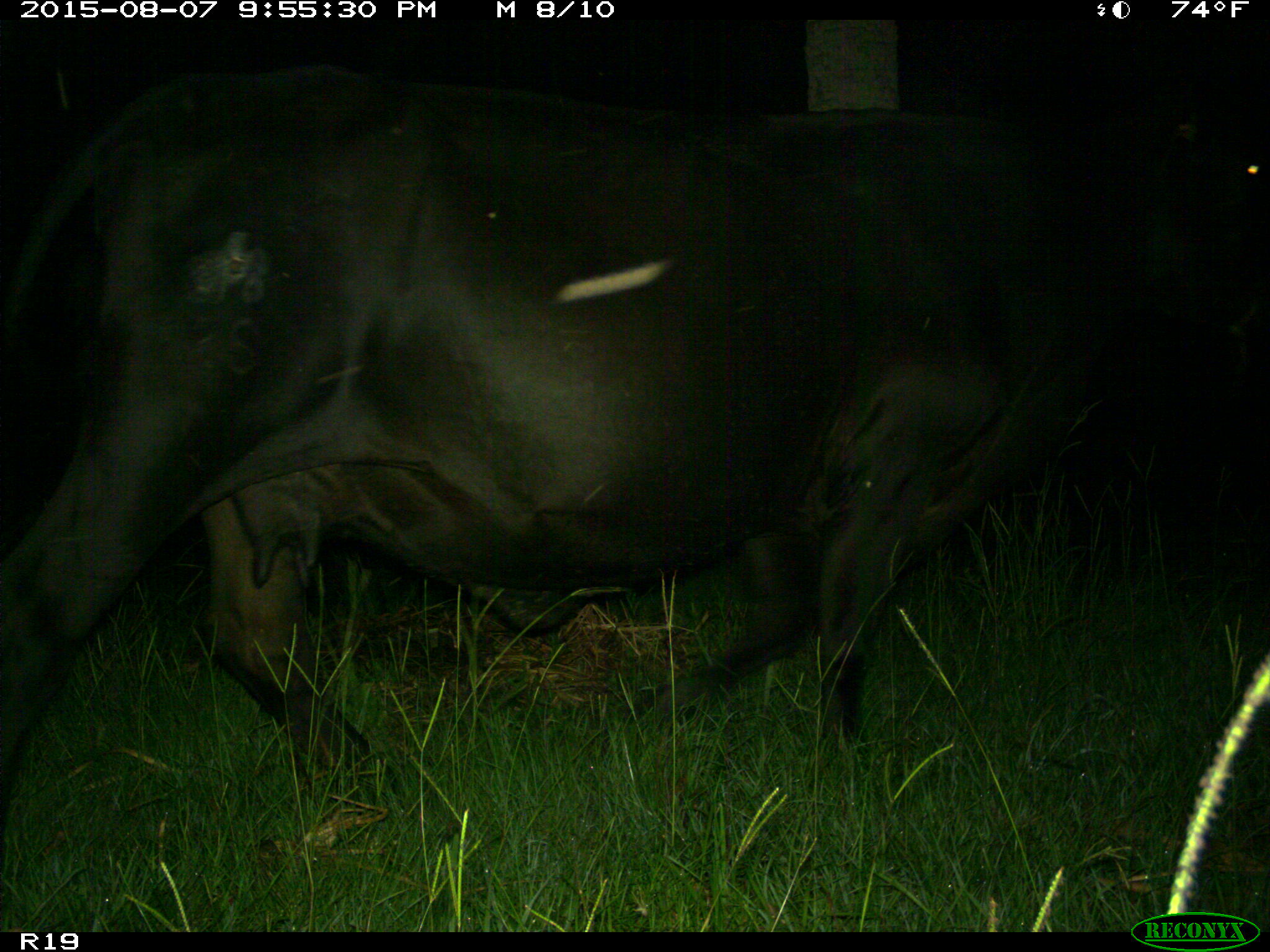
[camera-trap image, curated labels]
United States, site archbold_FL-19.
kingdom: Animalia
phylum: Chordata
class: Mammalia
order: Artiodactyla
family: Bovidae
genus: Bos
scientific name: Bos taurus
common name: domestic cow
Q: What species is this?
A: Bos taurus (domestic cow).